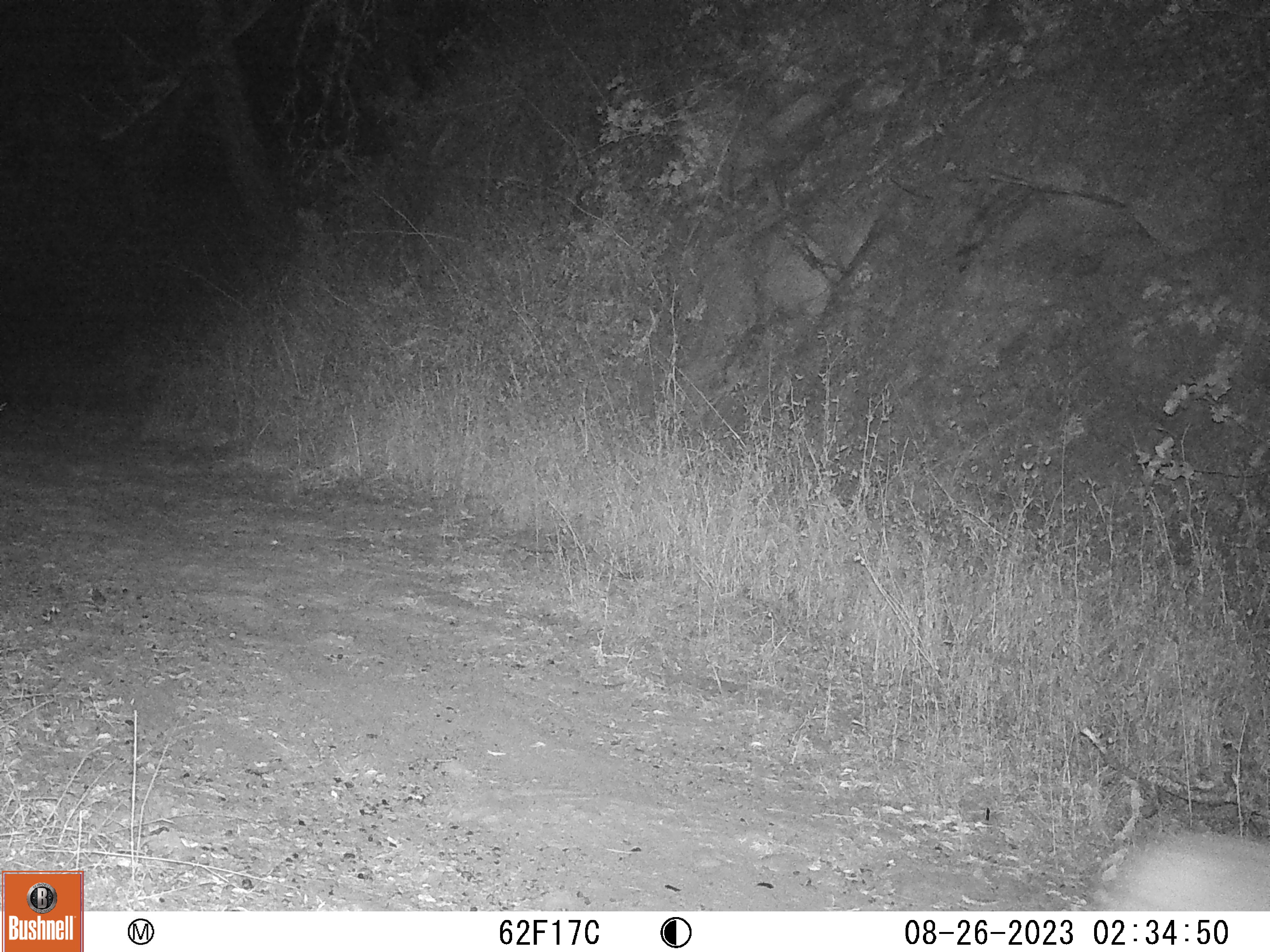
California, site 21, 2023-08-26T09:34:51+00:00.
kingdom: Animalia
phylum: Chordata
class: Mammalia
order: Carnivora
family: Canidae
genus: Canis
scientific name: Canis latrans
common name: coyote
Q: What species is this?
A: Coyote (Canis latrans).